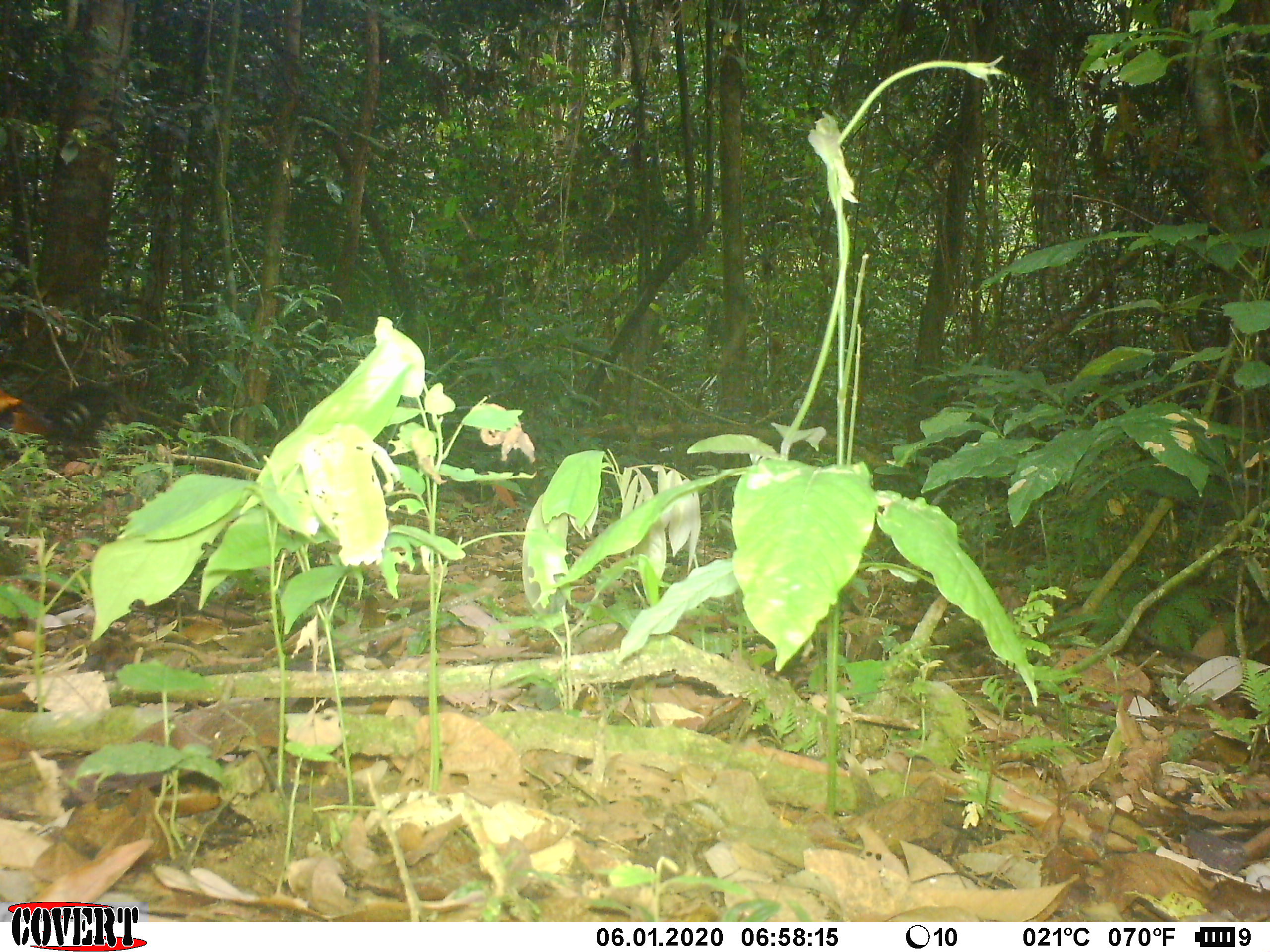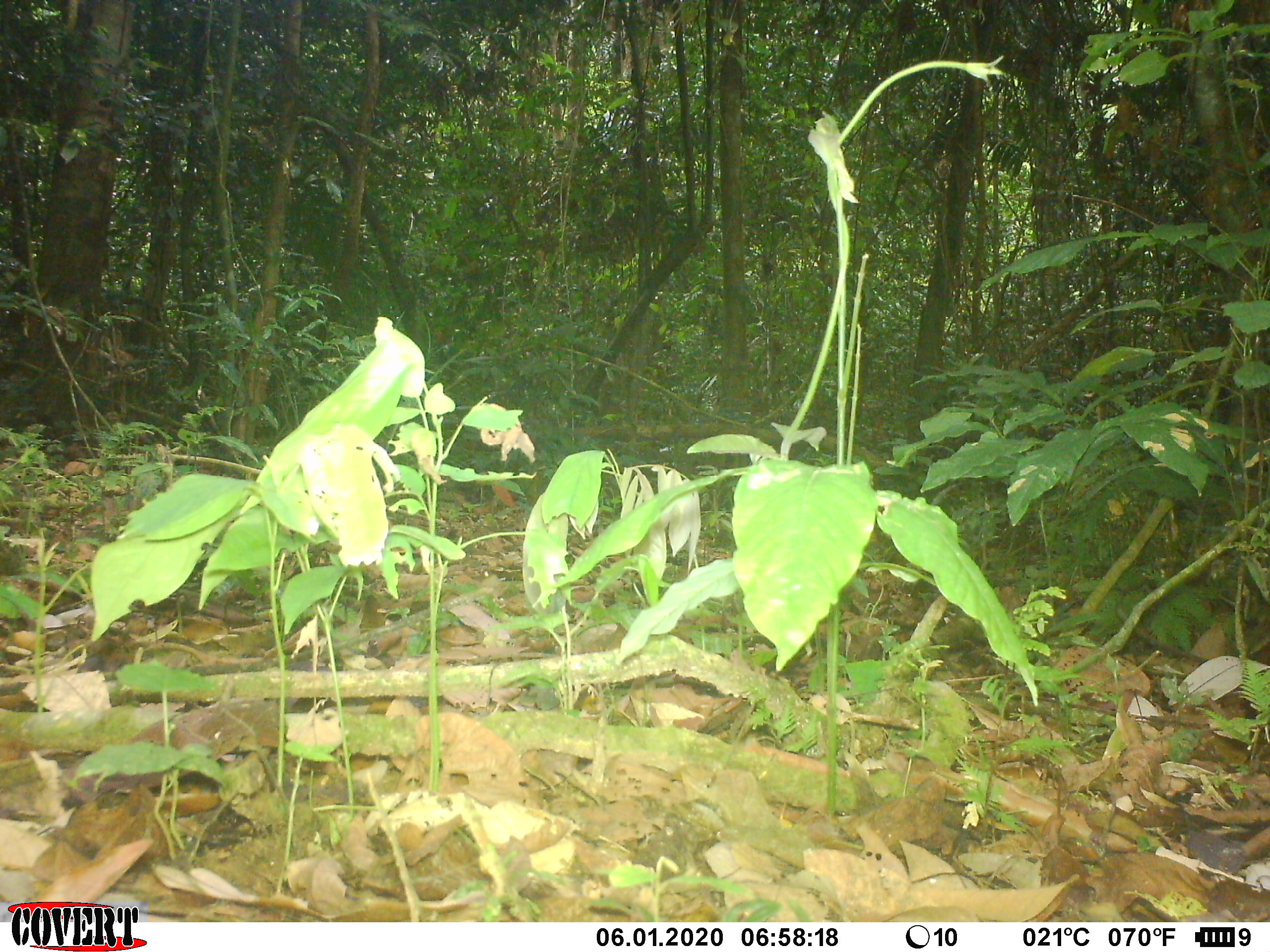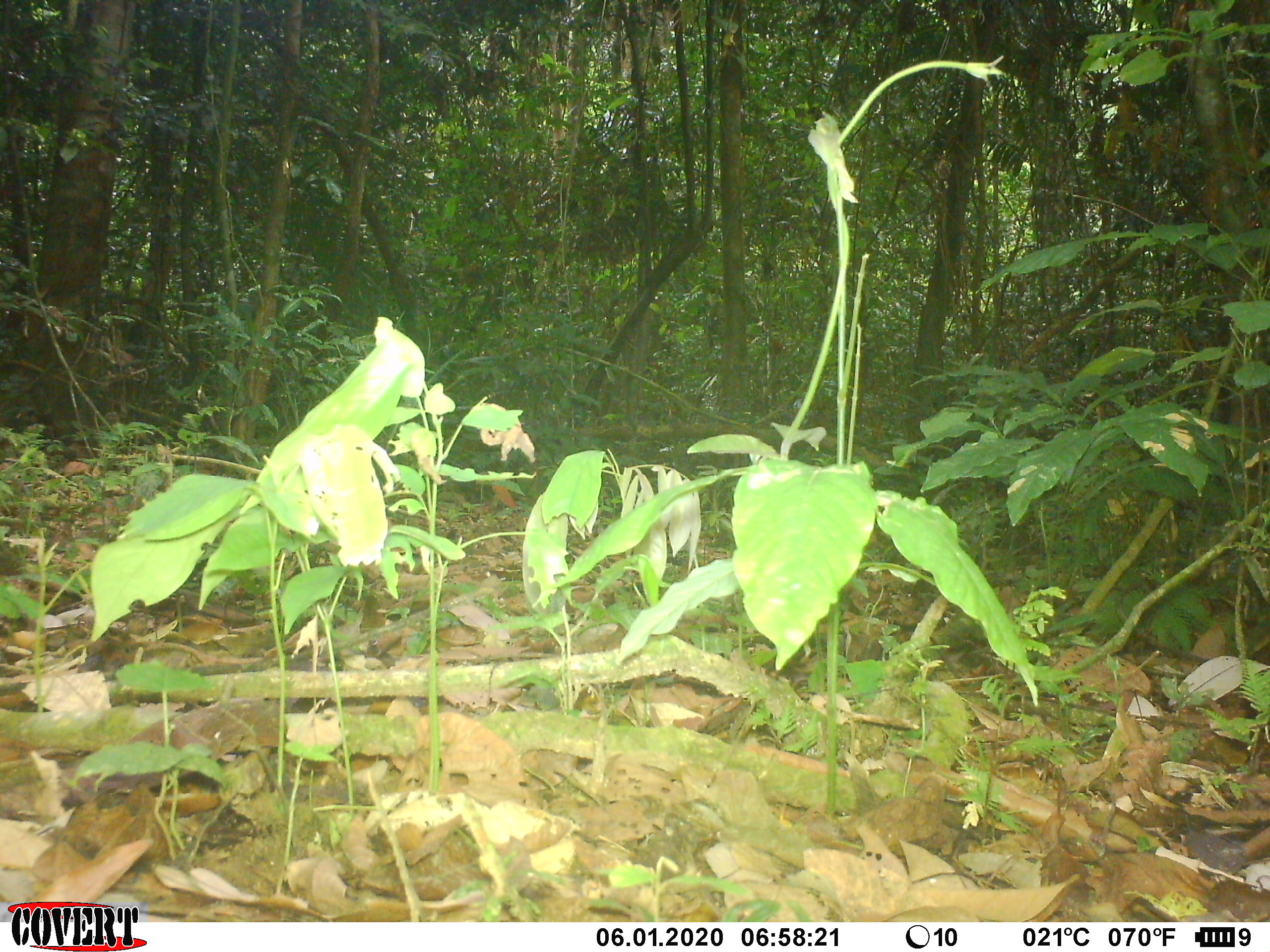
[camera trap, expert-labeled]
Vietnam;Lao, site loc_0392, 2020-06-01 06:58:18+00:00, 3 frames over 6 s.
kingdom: Animalia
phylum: Chordata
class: Aves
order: Galliformes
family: Phasianidae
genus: Gallus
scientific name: Gallus gallus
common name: red junglefowl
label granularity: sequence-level